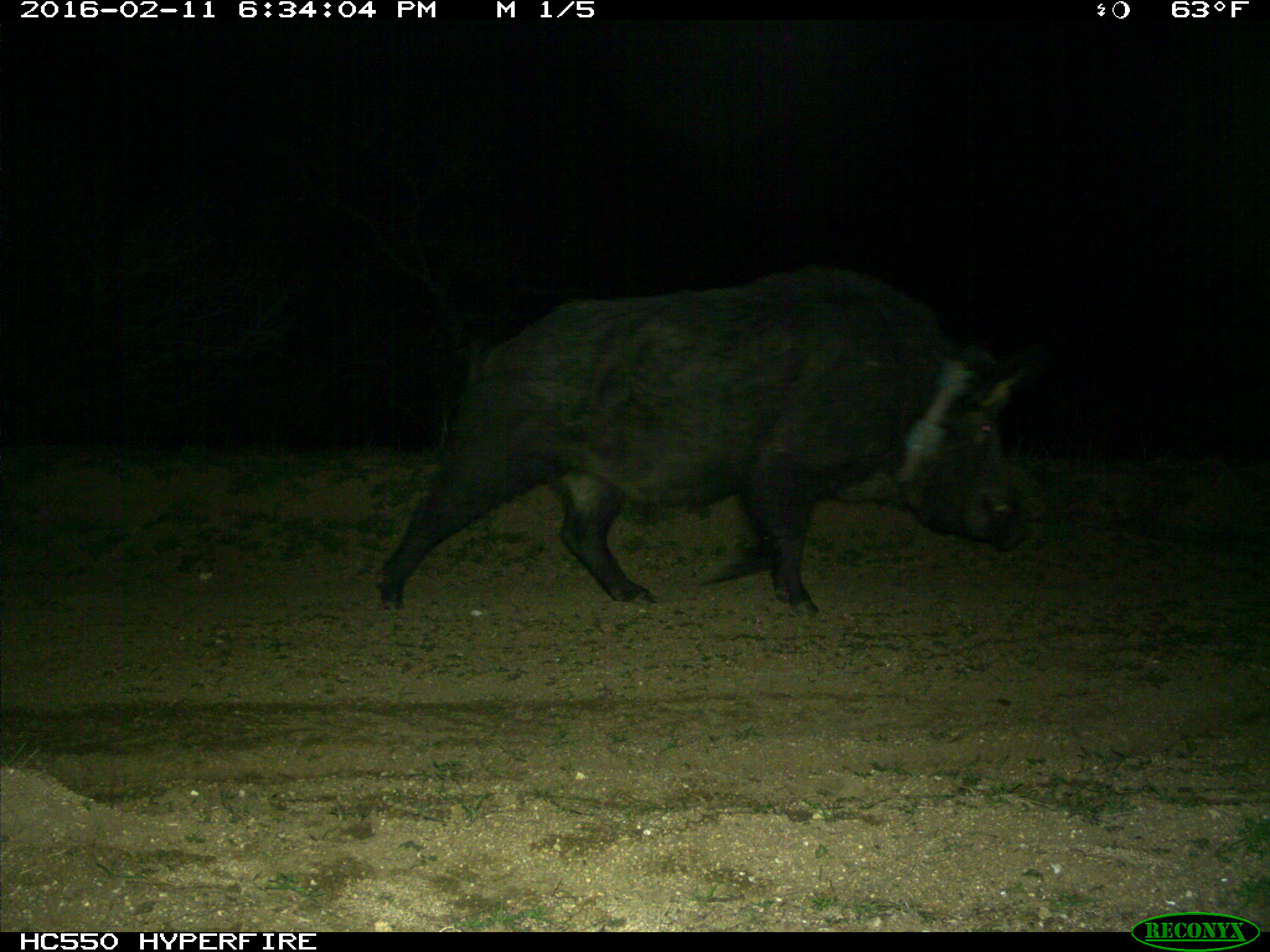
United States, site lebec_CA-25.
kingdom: Animalia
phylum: Chordata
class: Mammalia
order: Artiodactyla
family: Suidae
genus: Sus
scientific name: Sus scrofa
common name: wild boar